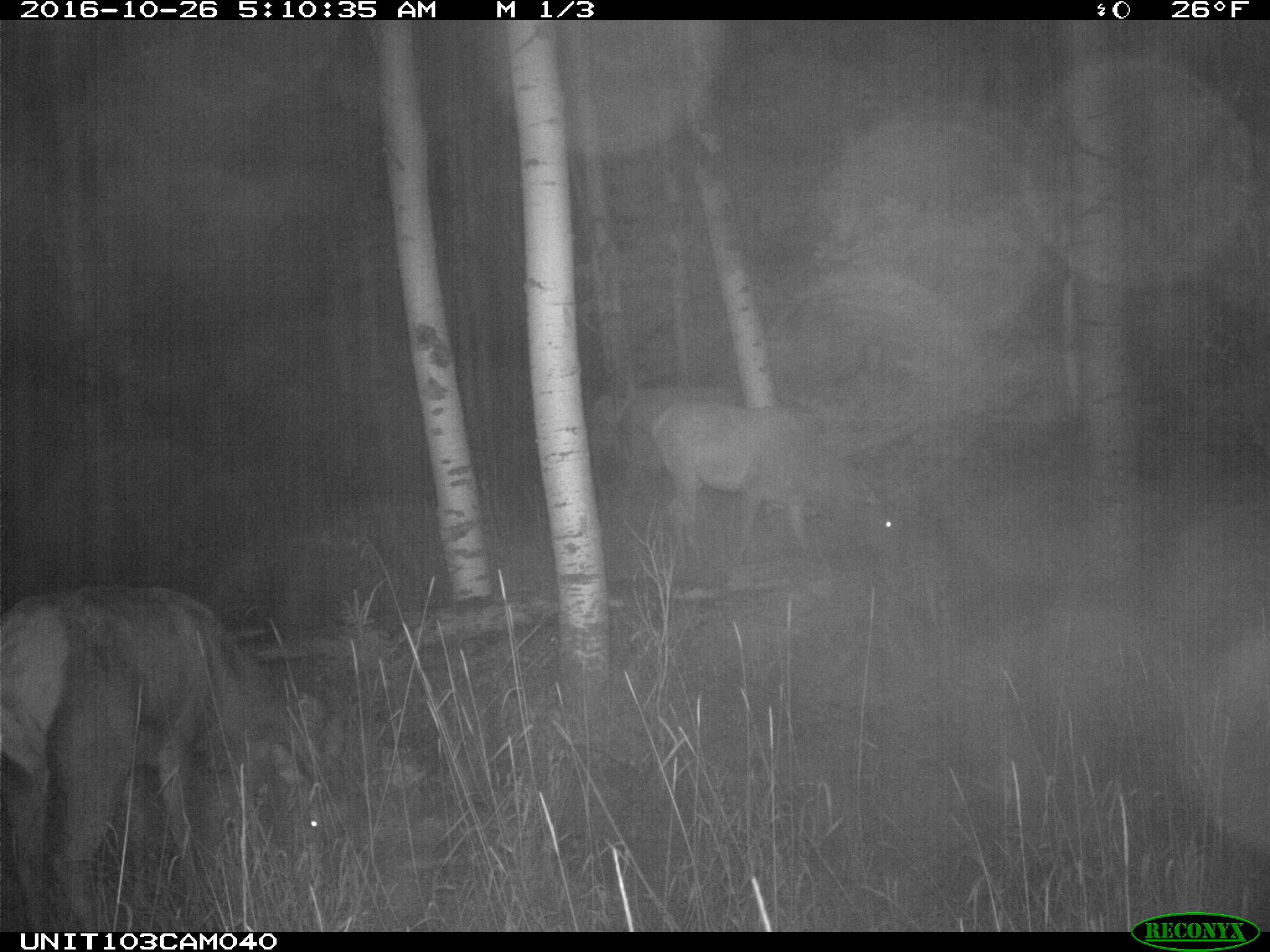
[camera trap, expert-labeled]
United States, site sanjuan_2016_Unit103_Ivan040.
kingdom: Animalia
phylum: Chordata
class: Mammalia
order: Artiodactyla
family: Cervidae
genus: Cervus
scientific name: Cervus elaphus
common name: red deer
Cervus elaphus (red deer).